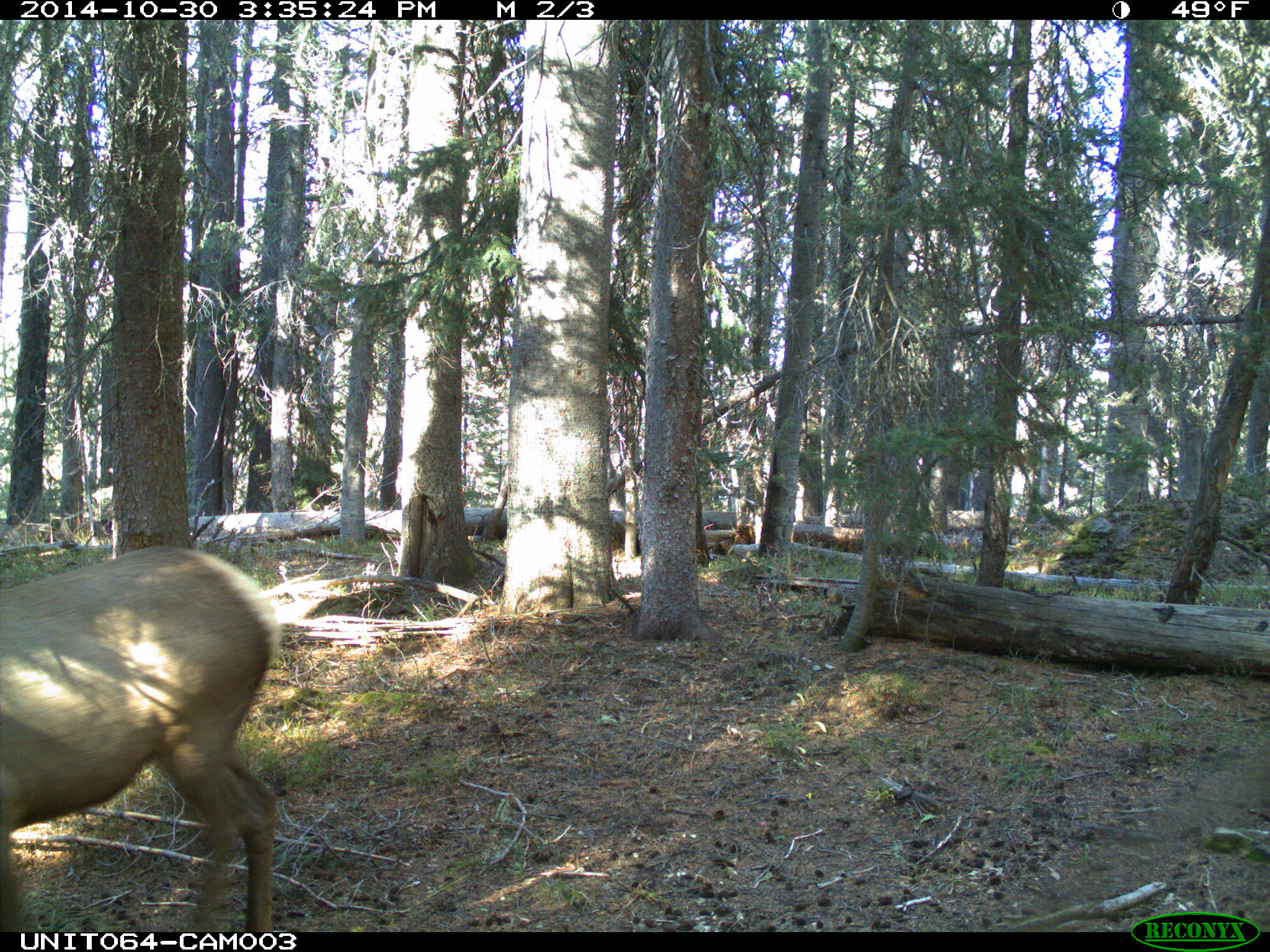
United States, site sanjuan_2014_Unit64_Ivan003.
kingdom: Animalia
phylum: Chordata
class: Mammalia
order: Artiodactyla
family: Cervidae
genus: Cervus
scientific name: Cervus elaphus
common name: red deer